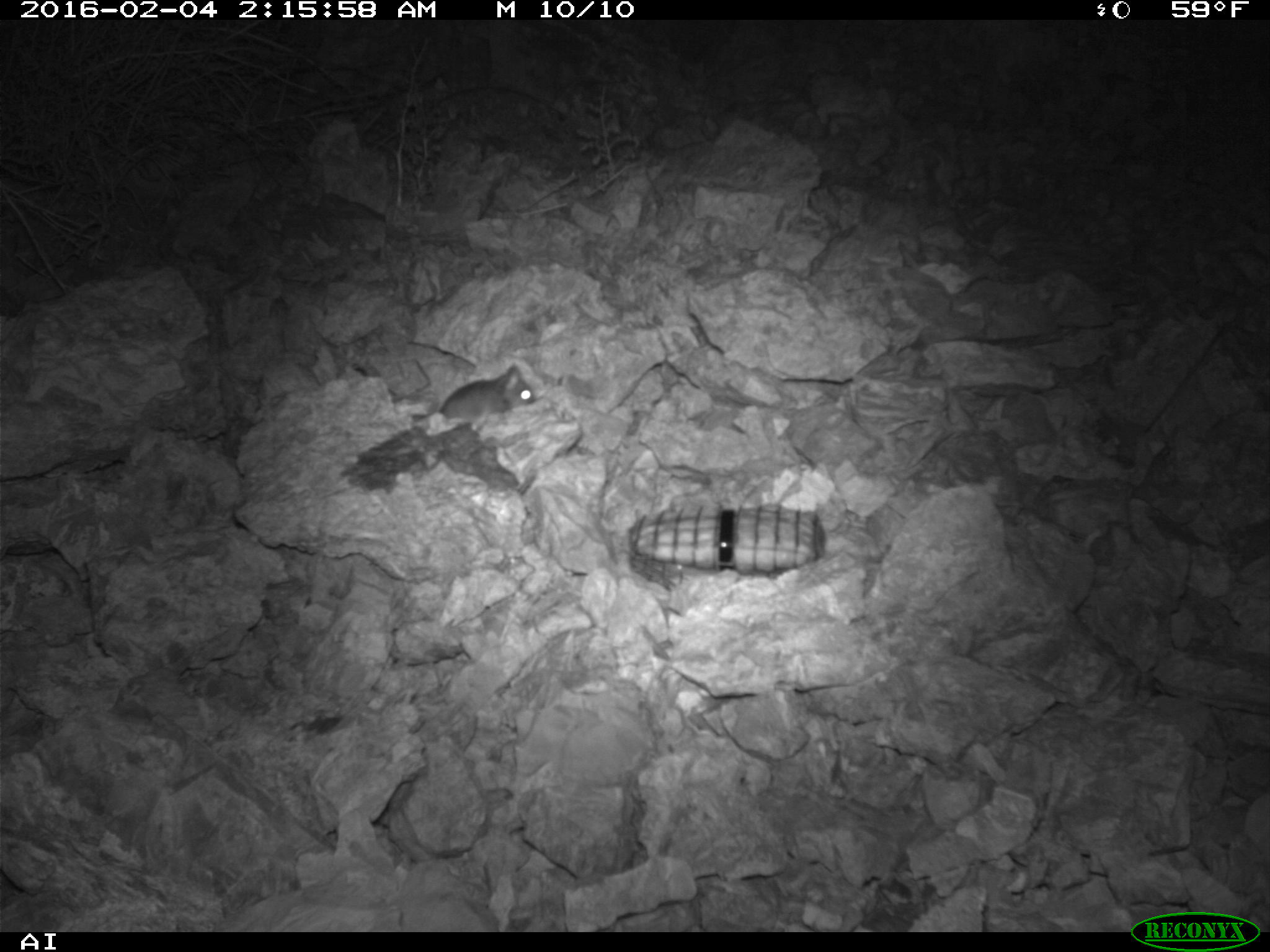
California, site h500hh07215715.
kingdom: Animalia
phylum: Chordata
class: Mammalia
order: Rodentia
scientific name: Rodentia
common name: rodent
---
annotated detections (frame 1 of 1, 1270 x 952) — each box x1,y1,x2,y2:
rodent: 440,363,536,418